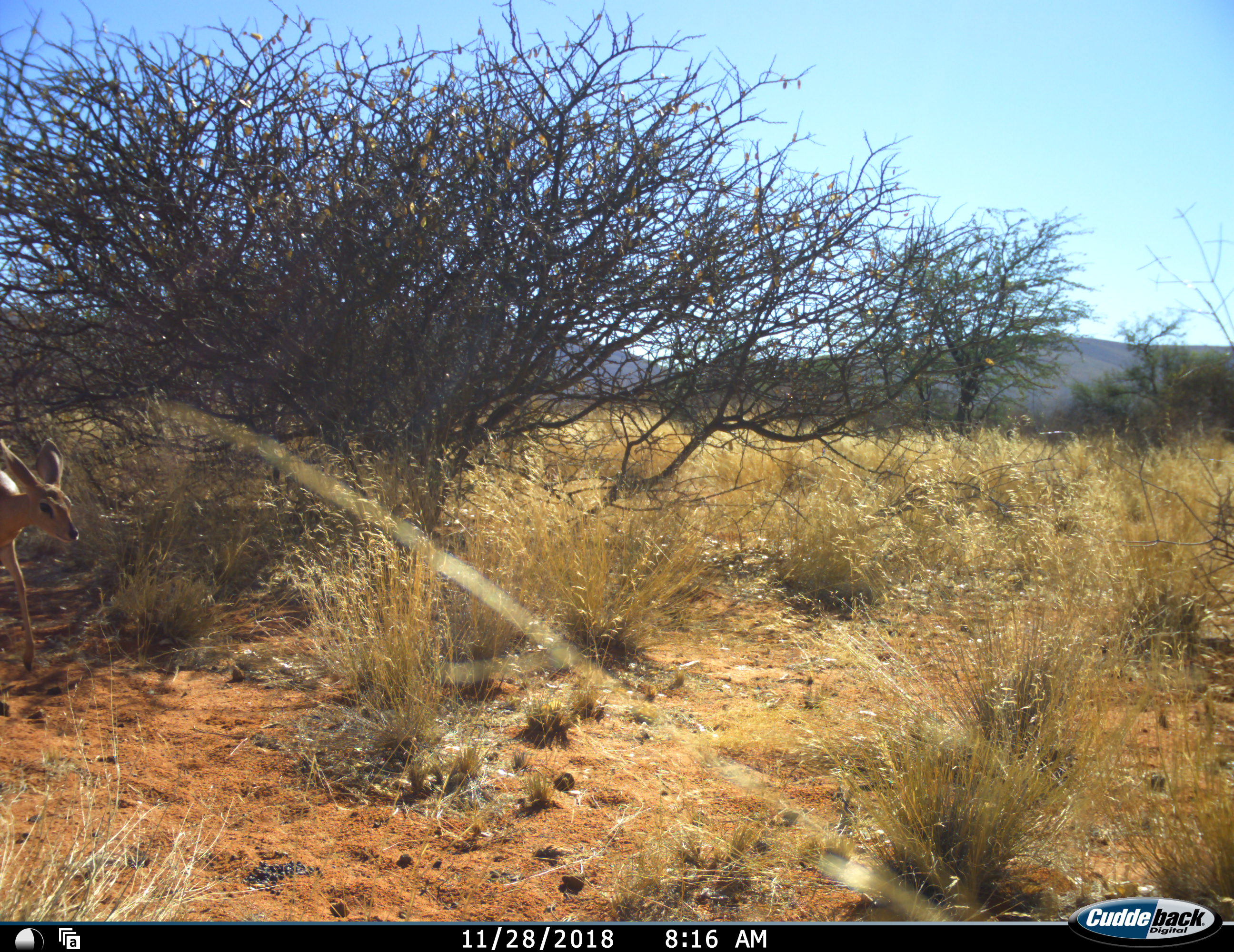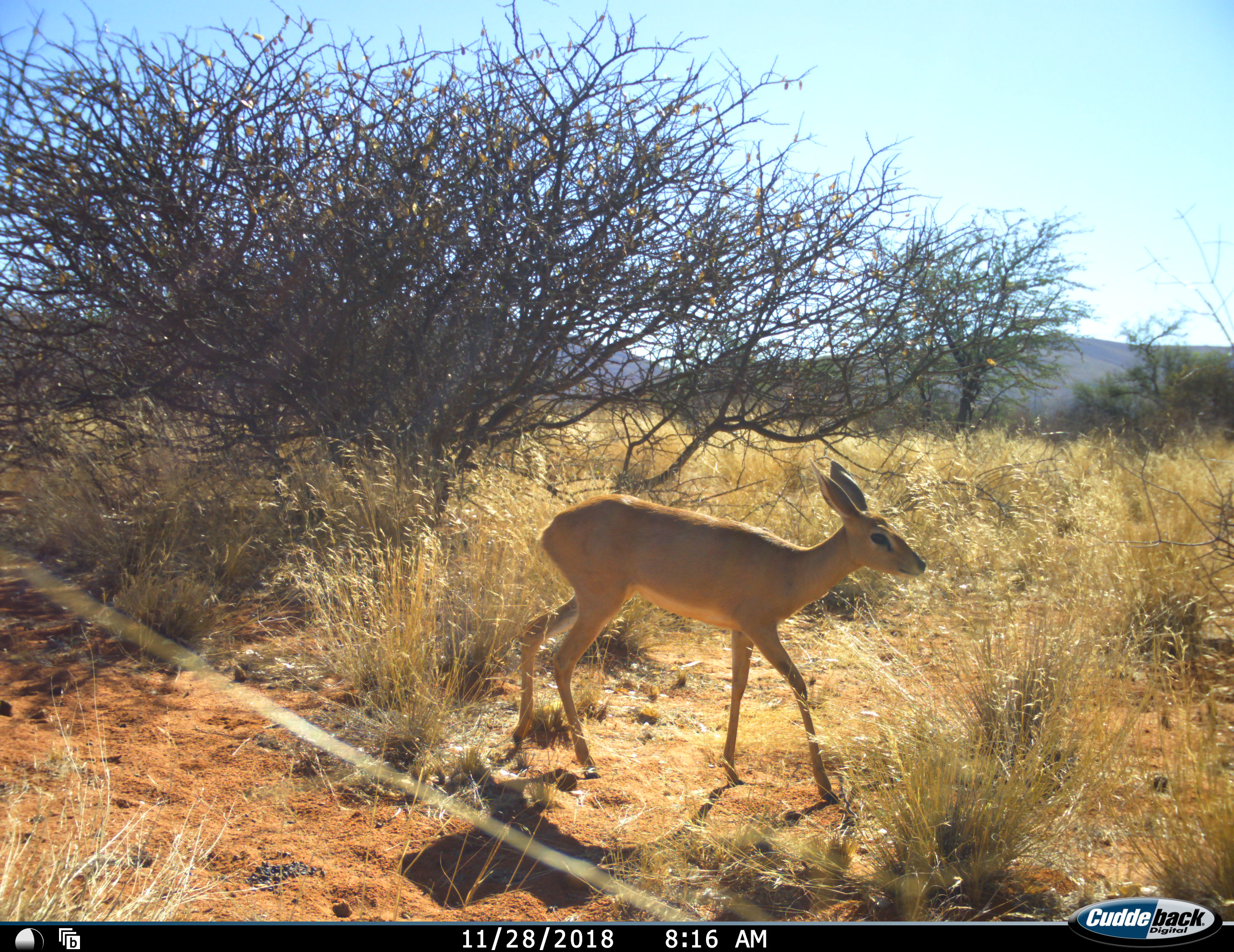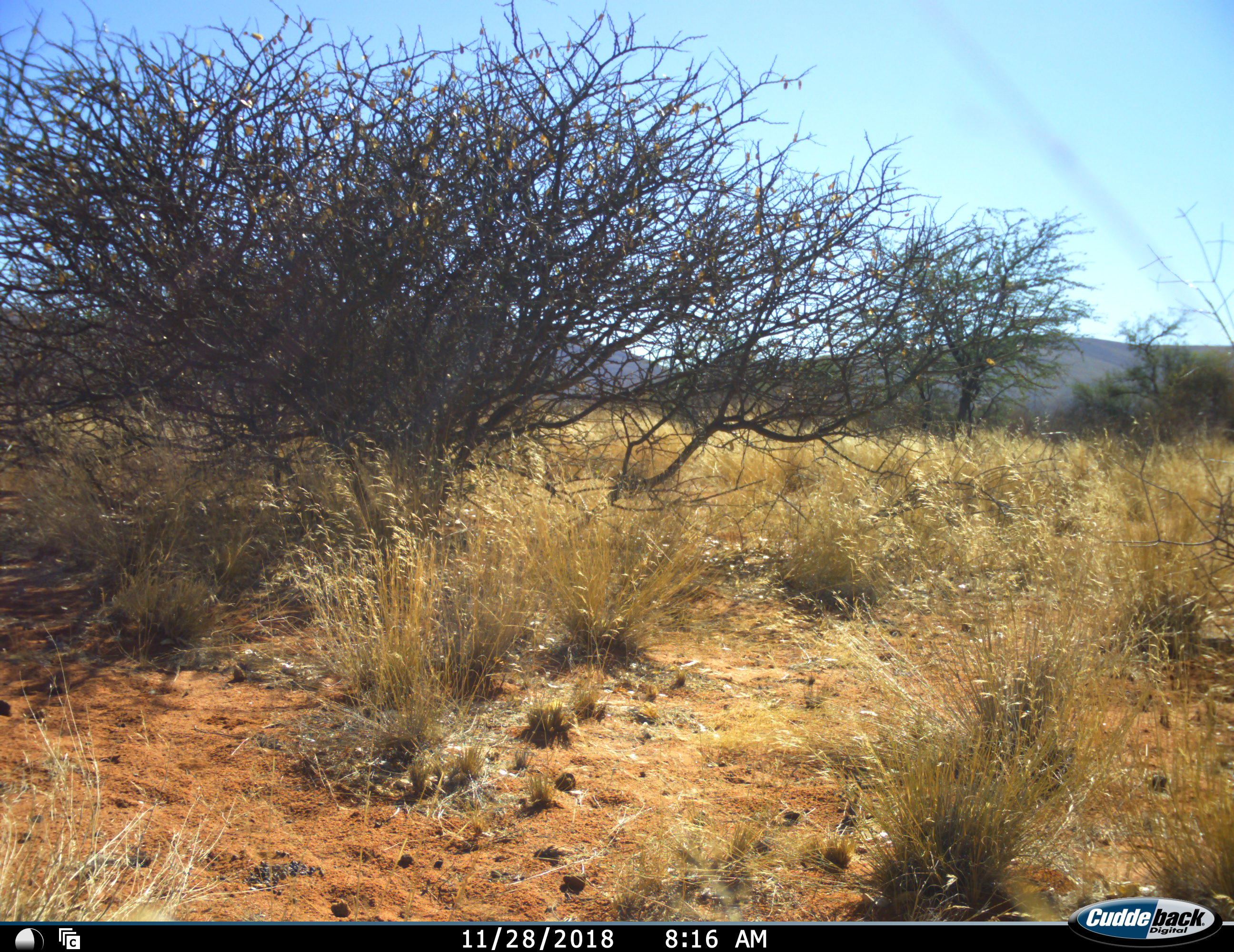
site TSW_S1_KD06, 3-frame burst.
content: unidentified animal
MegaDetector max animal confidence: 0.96